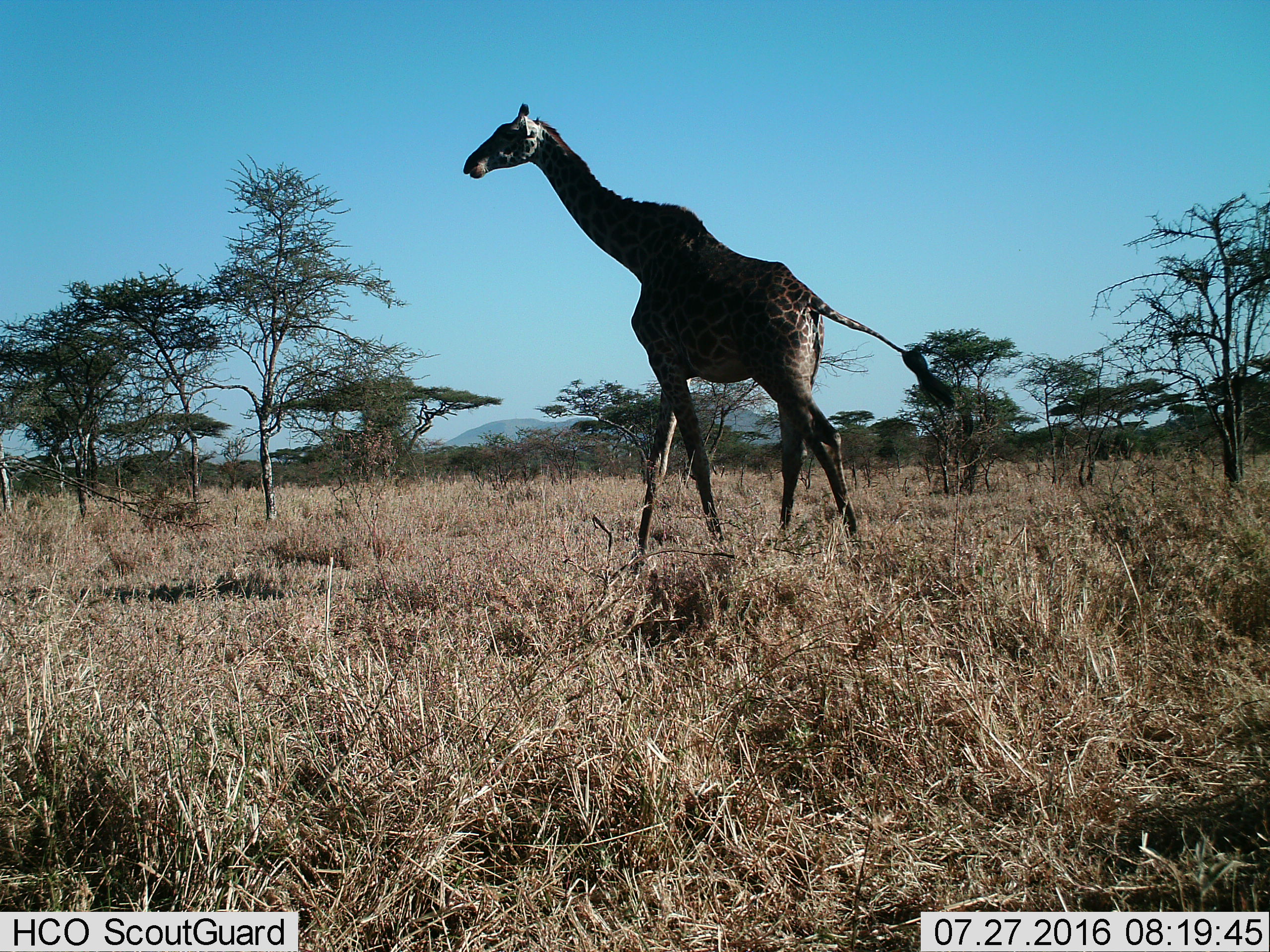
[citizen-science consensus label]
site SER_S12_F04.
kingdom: Animalia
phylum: Chordata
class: Mammalia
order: Artiodactyla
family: Giraffidae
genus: Giraffa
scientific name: Giraffa camelopardalis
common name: giraffe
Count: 1.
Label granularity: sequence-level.